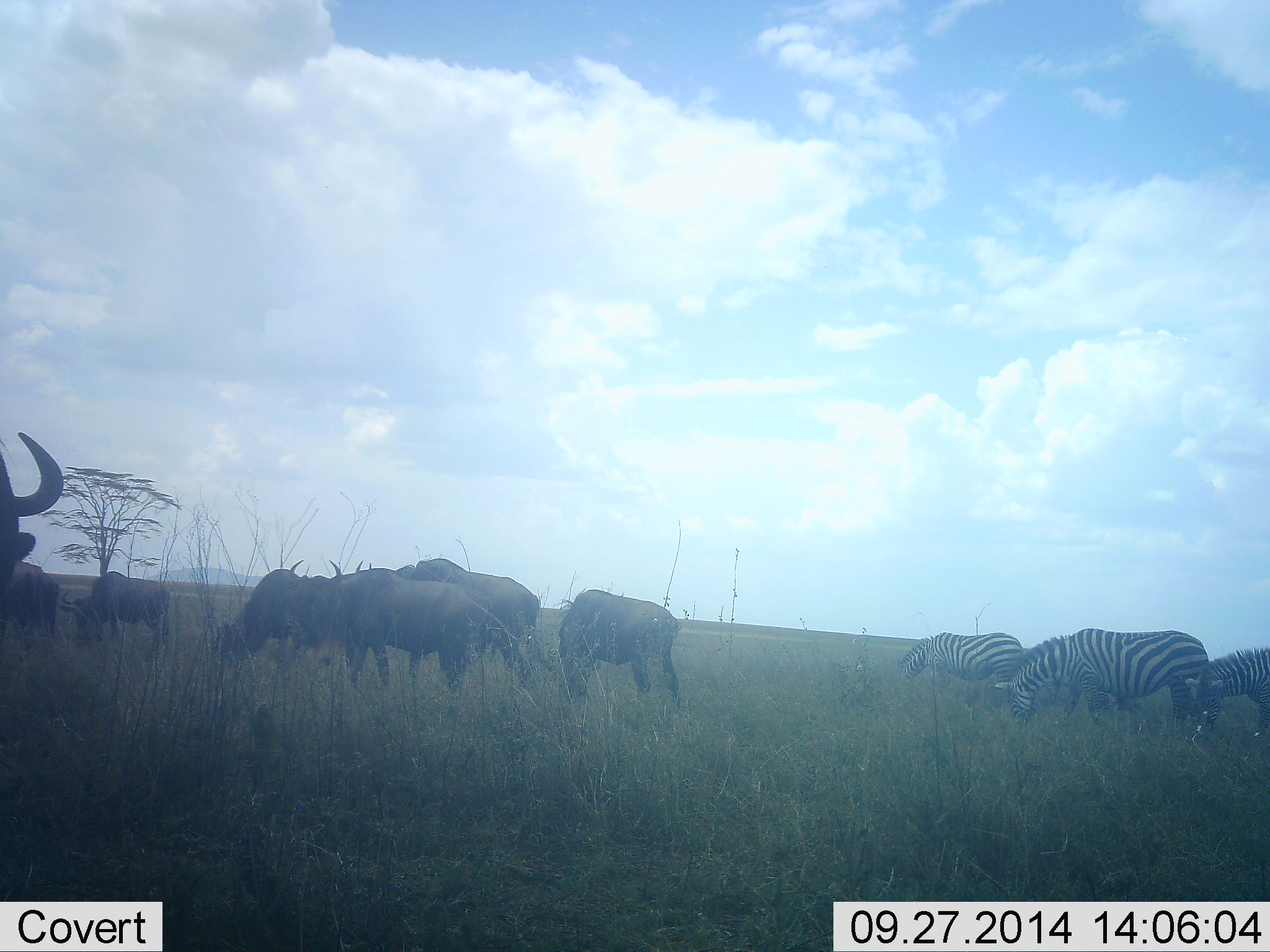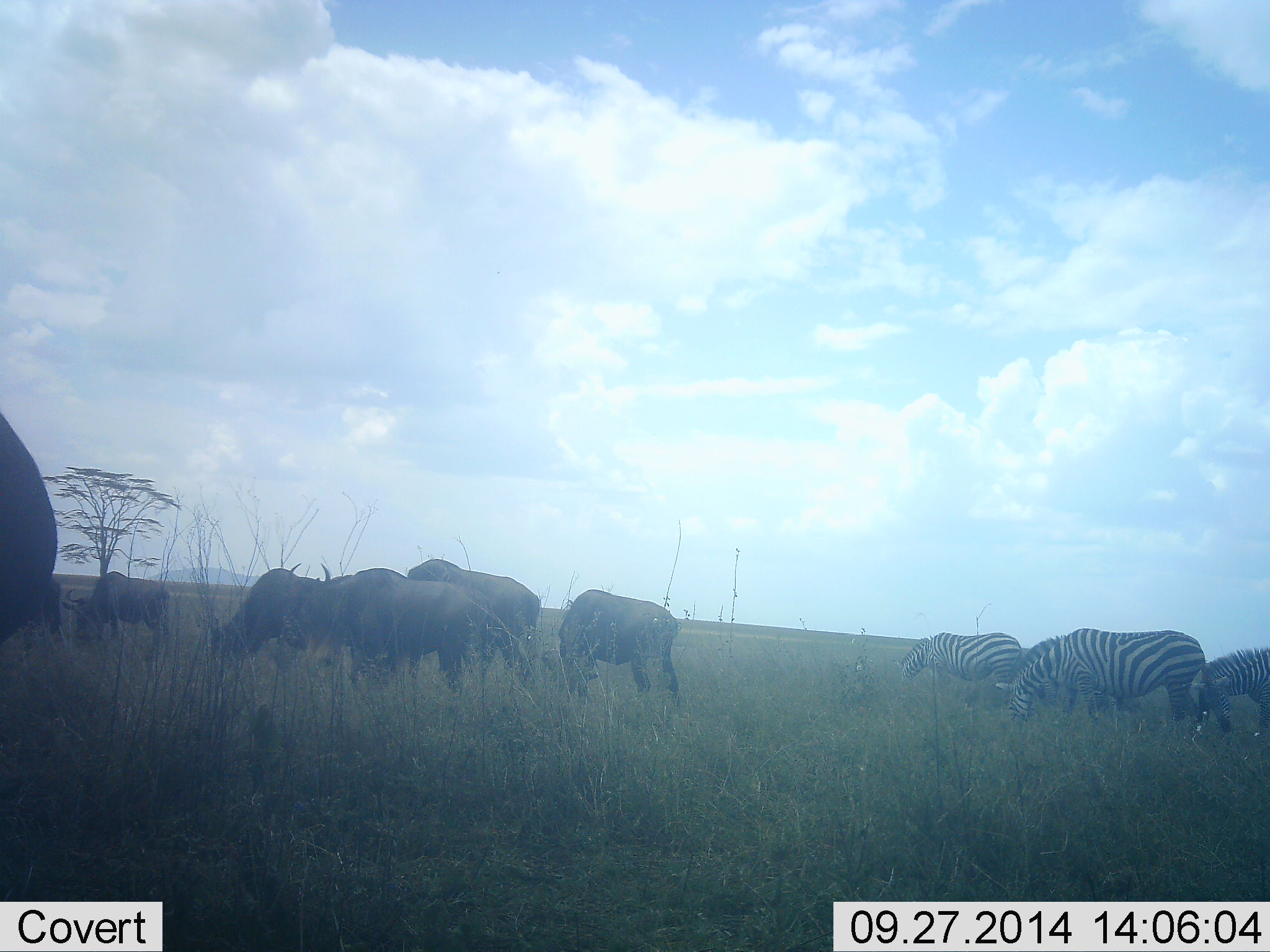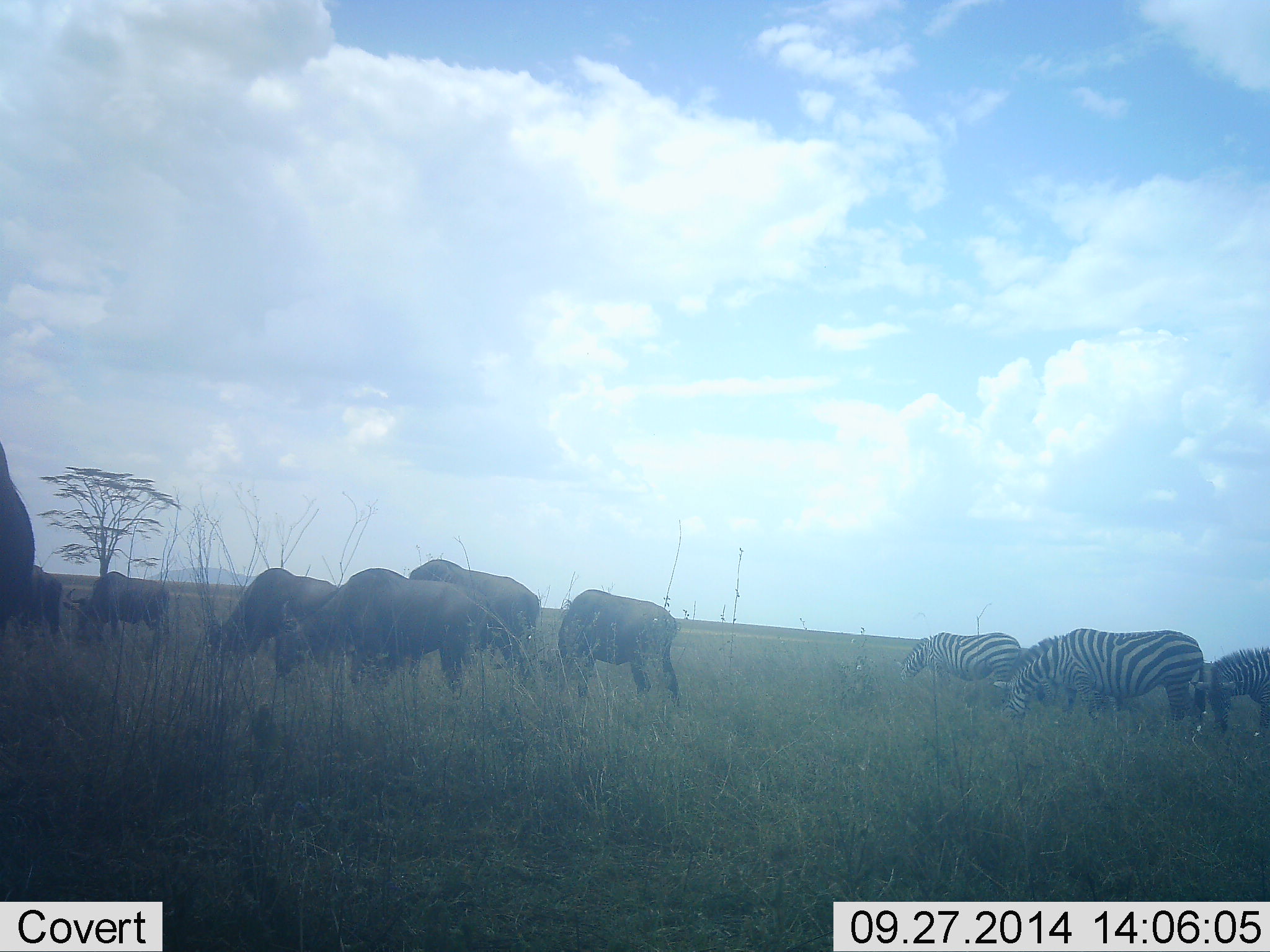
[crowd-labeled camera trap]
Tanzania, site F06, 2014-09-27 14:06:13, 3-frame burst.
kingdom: Animalia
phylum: Chordata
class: Mammalia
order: Artiodactyla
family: Bovidae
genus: Connochaetes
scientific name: Connochaetes taurinus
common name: blue wildebeest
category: wildebeest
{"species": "wildebeest (blue wildebeest) (Connochaetes taurinus)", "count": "6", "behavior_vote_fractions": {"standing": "20%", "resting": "0%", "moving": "30%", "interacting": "10%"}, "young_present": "0%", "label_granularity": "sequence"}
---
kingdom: Animalia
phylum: Chordata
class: Mammalia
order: Perissodactyla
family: Equidae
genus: Equus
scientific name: Equus quagga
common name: plains zebra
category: zebra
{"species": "zebra (plains zebra) (Equus quagga)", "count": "3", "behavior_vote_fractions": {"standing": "18%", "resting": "0%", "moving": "9%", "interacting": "9%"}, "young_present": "0%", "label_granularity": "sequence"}